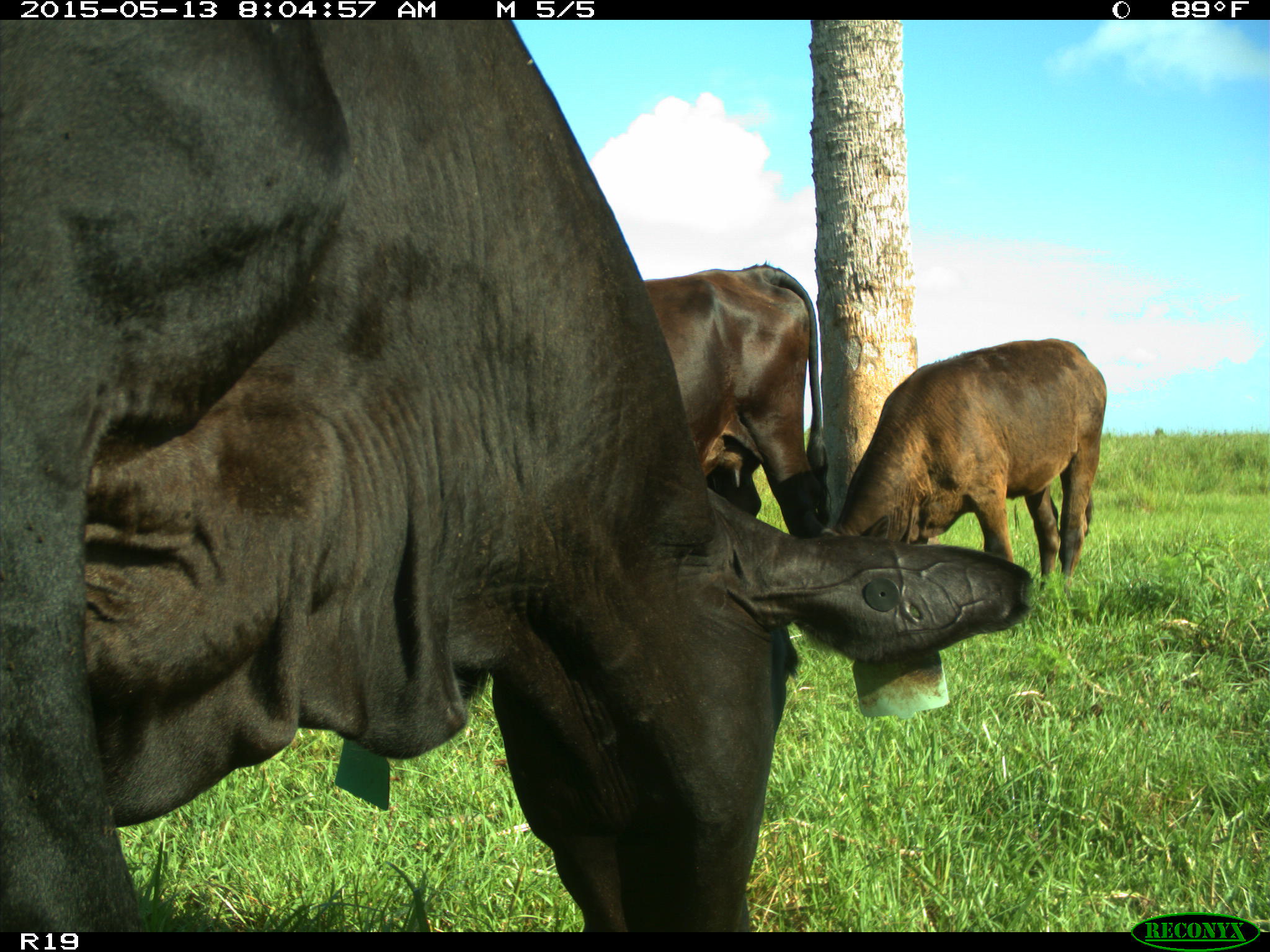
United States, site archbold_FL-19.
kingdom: Animalia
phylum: Chordata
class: Mammalia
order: Artiodactyla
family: Bovidae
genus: Bos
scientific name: Bos taurus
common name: domestic cow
Bos taurus (domestic cow).